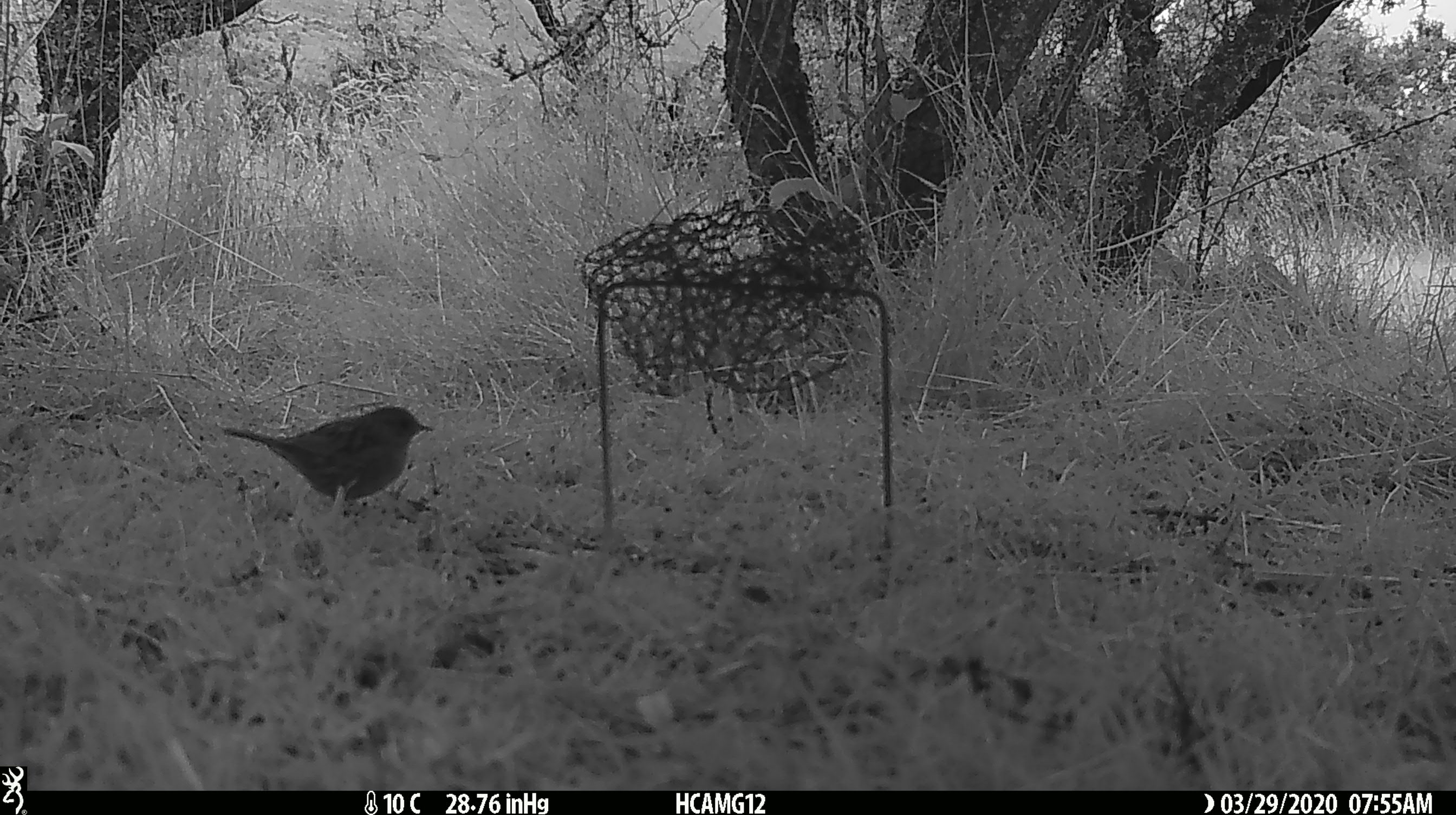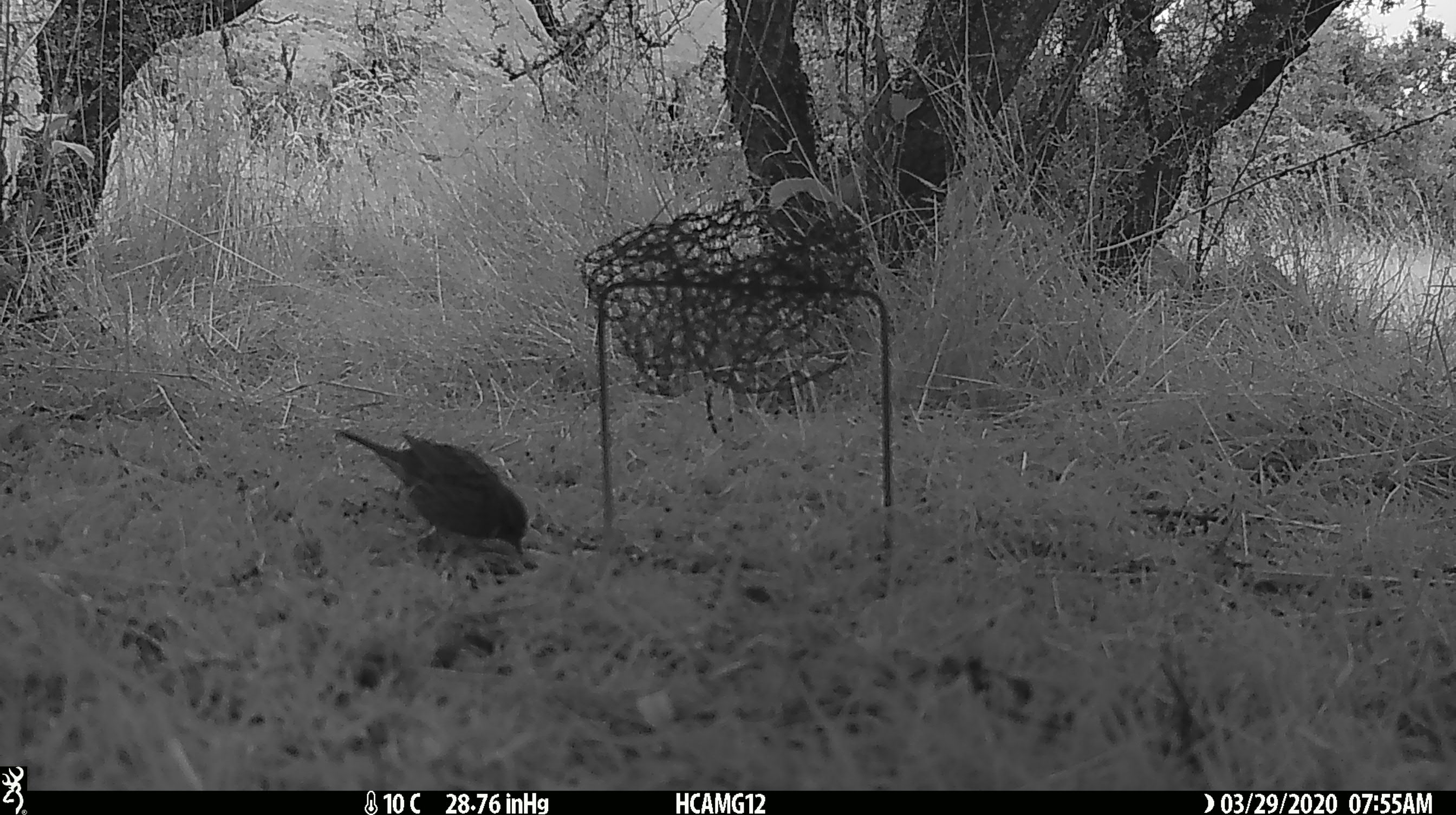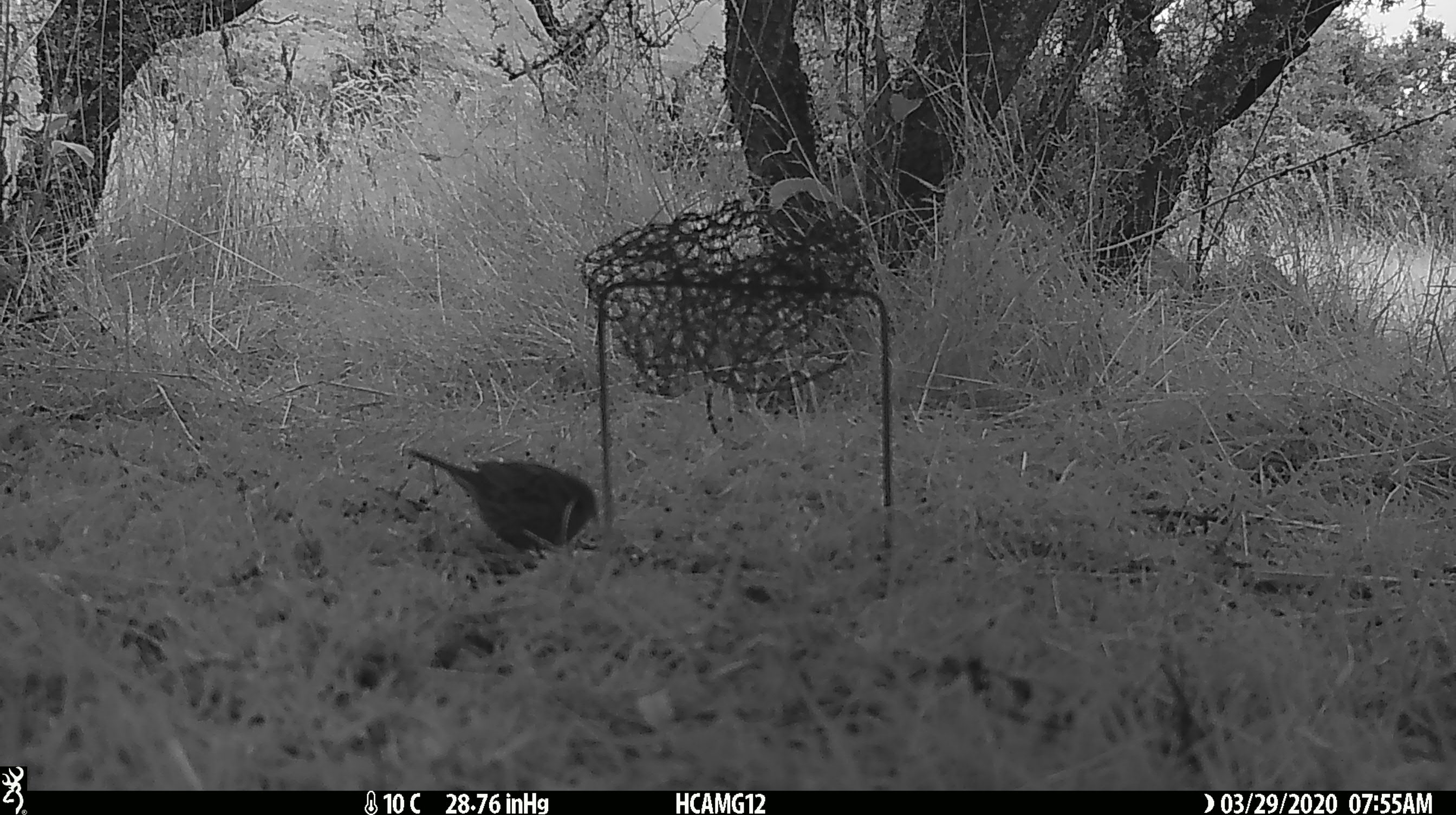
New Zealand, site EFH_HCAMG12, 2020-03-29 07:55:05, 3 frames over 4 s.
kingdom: Animalia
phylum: Chordata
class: Aves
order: Passeriformes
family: Prunellidae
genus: Prunella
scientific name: Prunella modularis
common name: dunnock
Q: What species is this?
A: Dunnock (Prunella modularis).